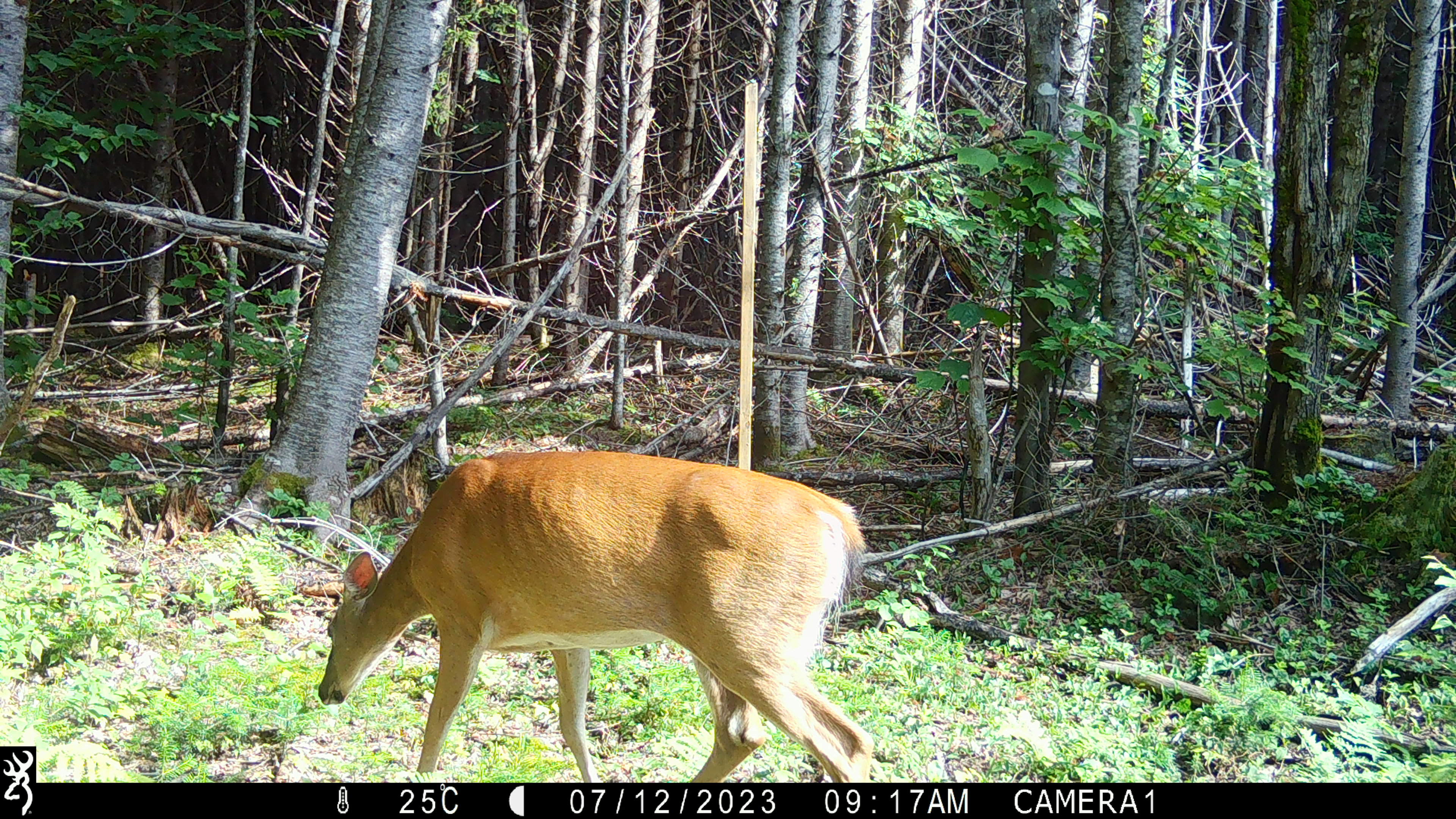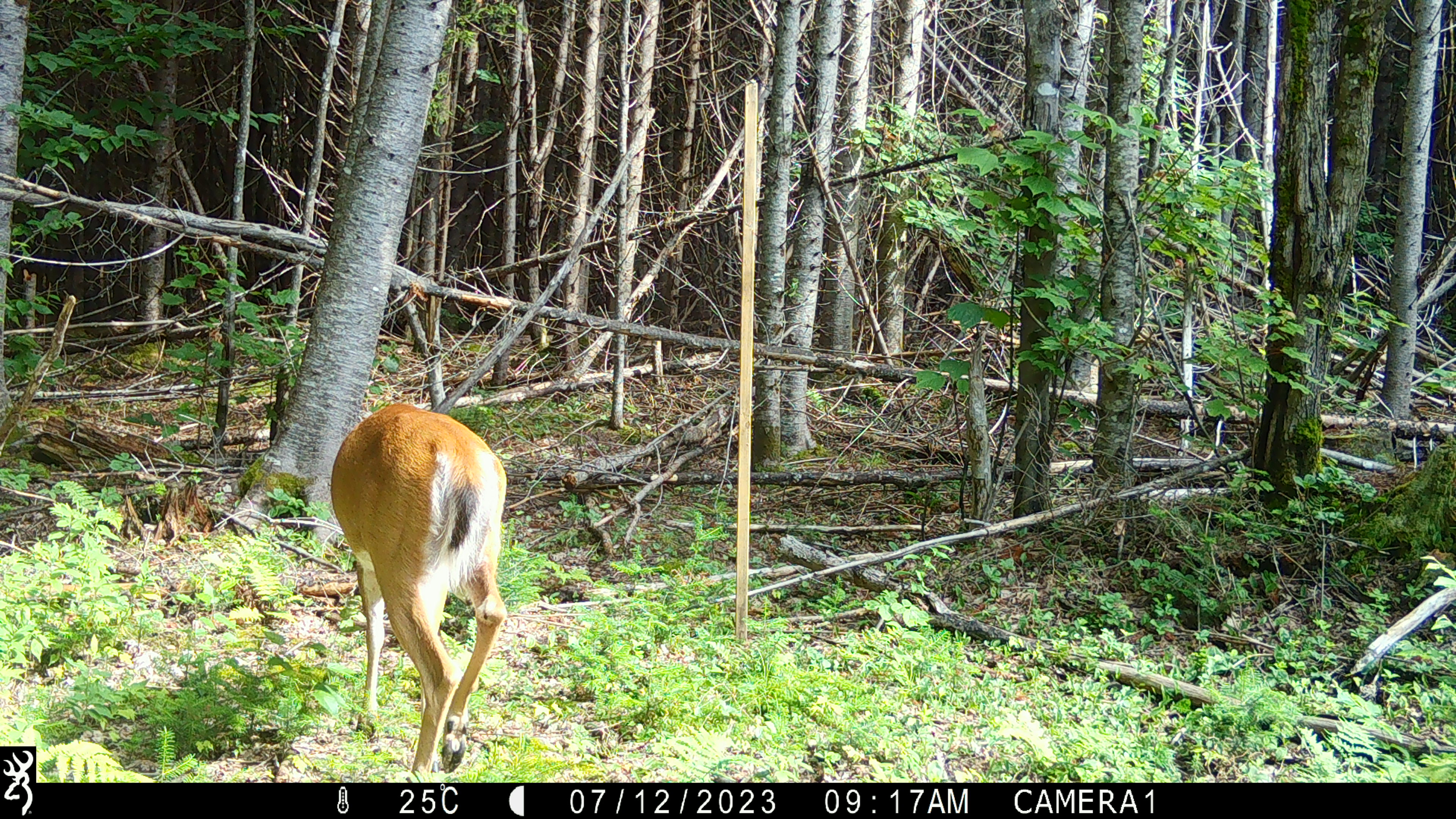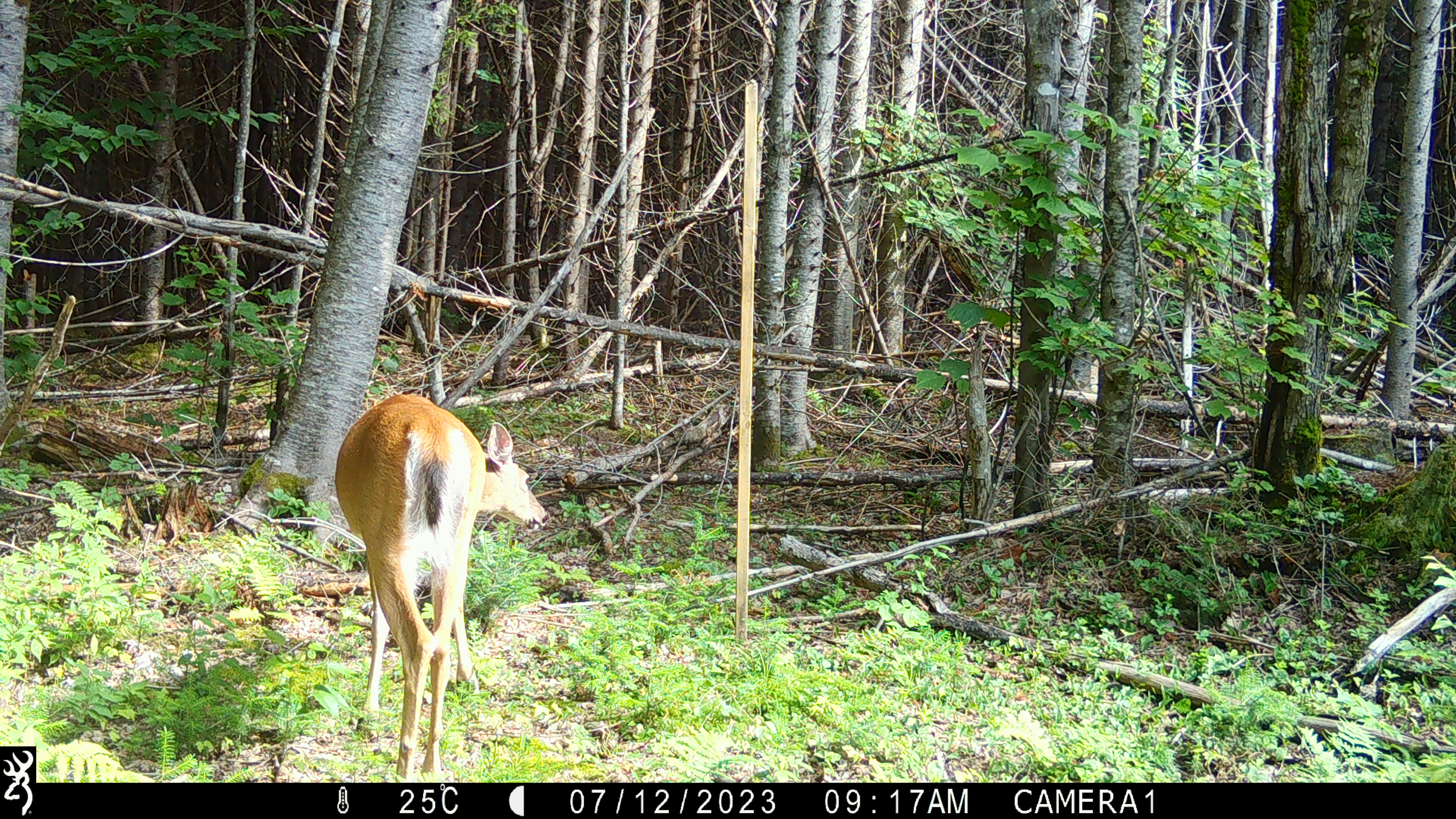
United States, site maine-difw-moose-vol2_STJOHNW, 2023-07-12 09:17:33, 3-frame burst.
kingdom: Animalia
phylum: Chordata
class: Mammalia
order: Artiodactyla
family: Cervidae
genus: Odocoileus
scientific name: Odocoileus virginianus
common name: white-tailed deer